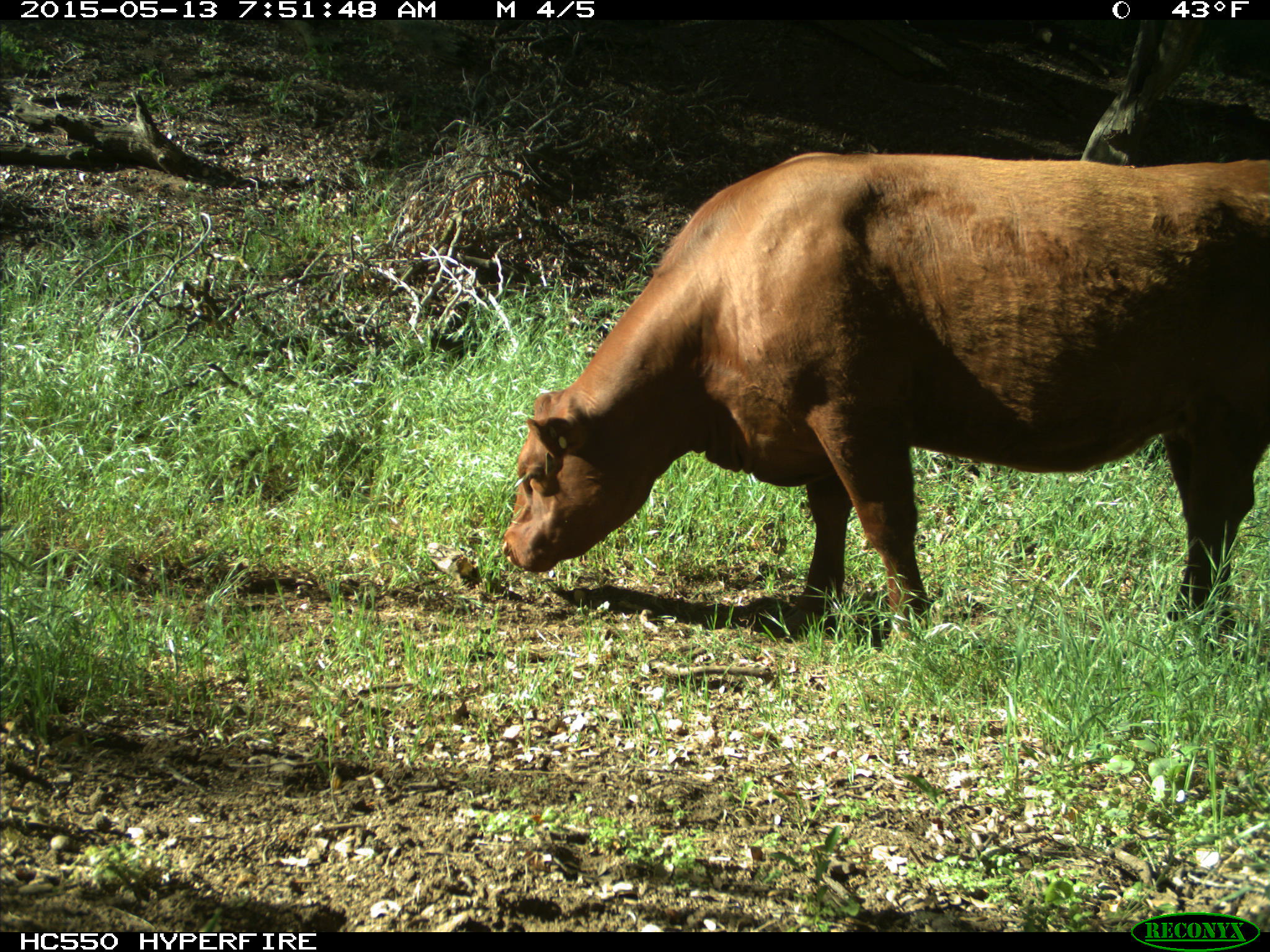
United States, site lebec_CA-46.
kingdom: Animalia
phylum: Chordata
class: Mammalia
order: Artiodactyla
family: Bovidae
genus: Bos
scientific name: Bos taurus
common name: domestic cow